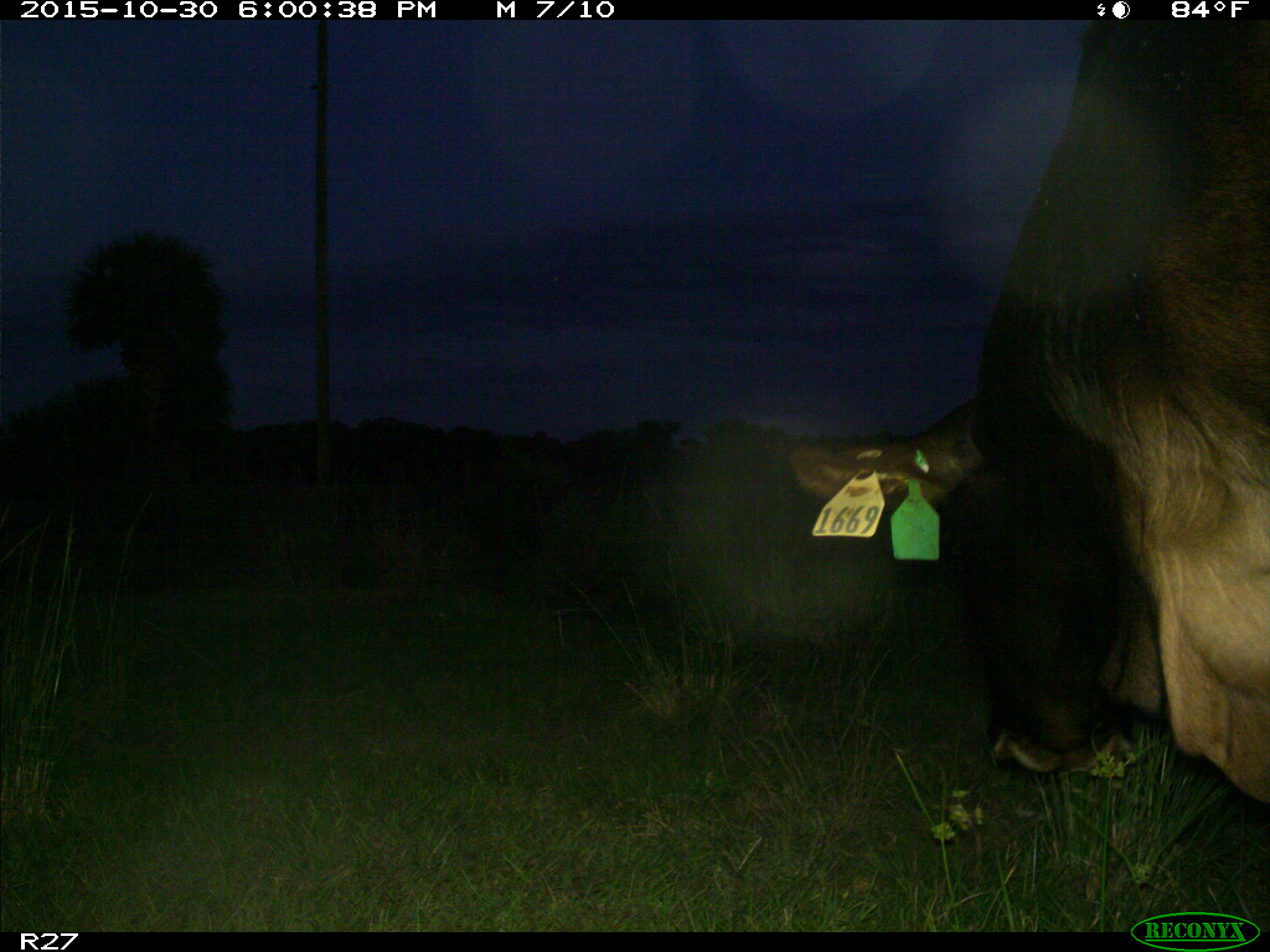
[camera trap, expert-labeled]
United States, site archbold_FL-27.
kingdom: Animalia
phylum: Chordata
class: Mammalia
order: Artiodactyla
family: Bovidae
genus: Bos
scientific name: Bos taurus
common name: domestic cow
Bos taurus (domestic cow).